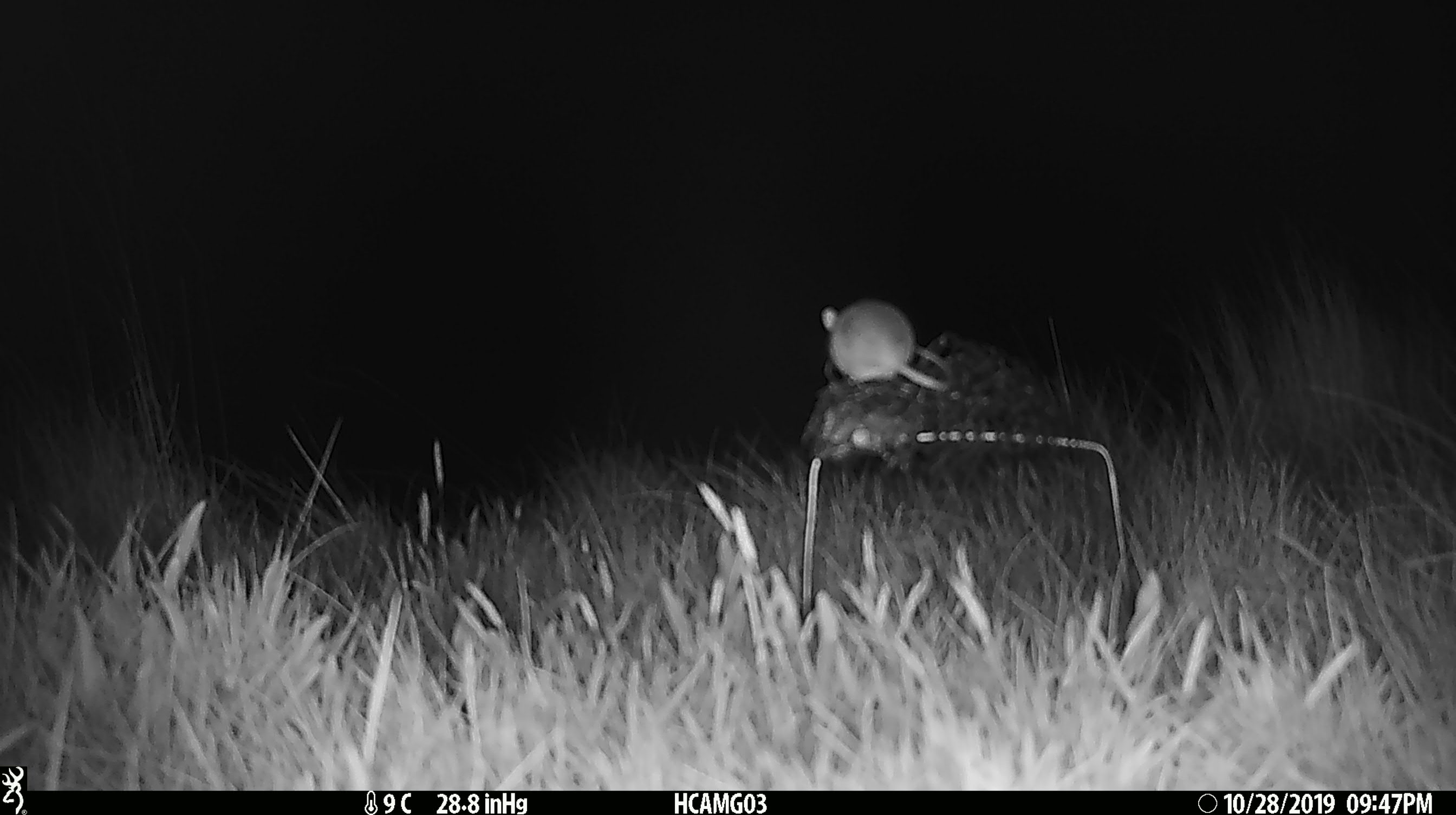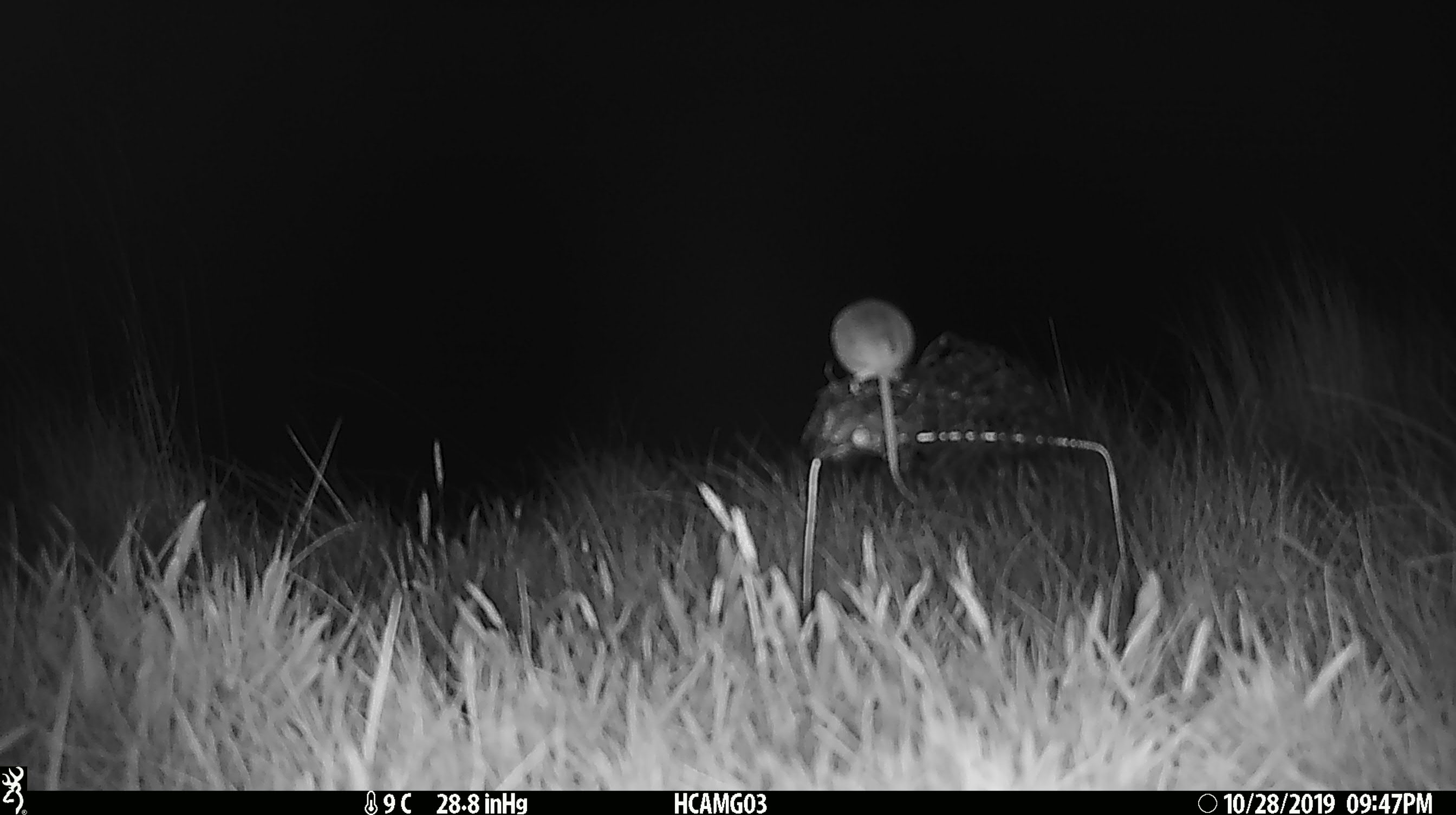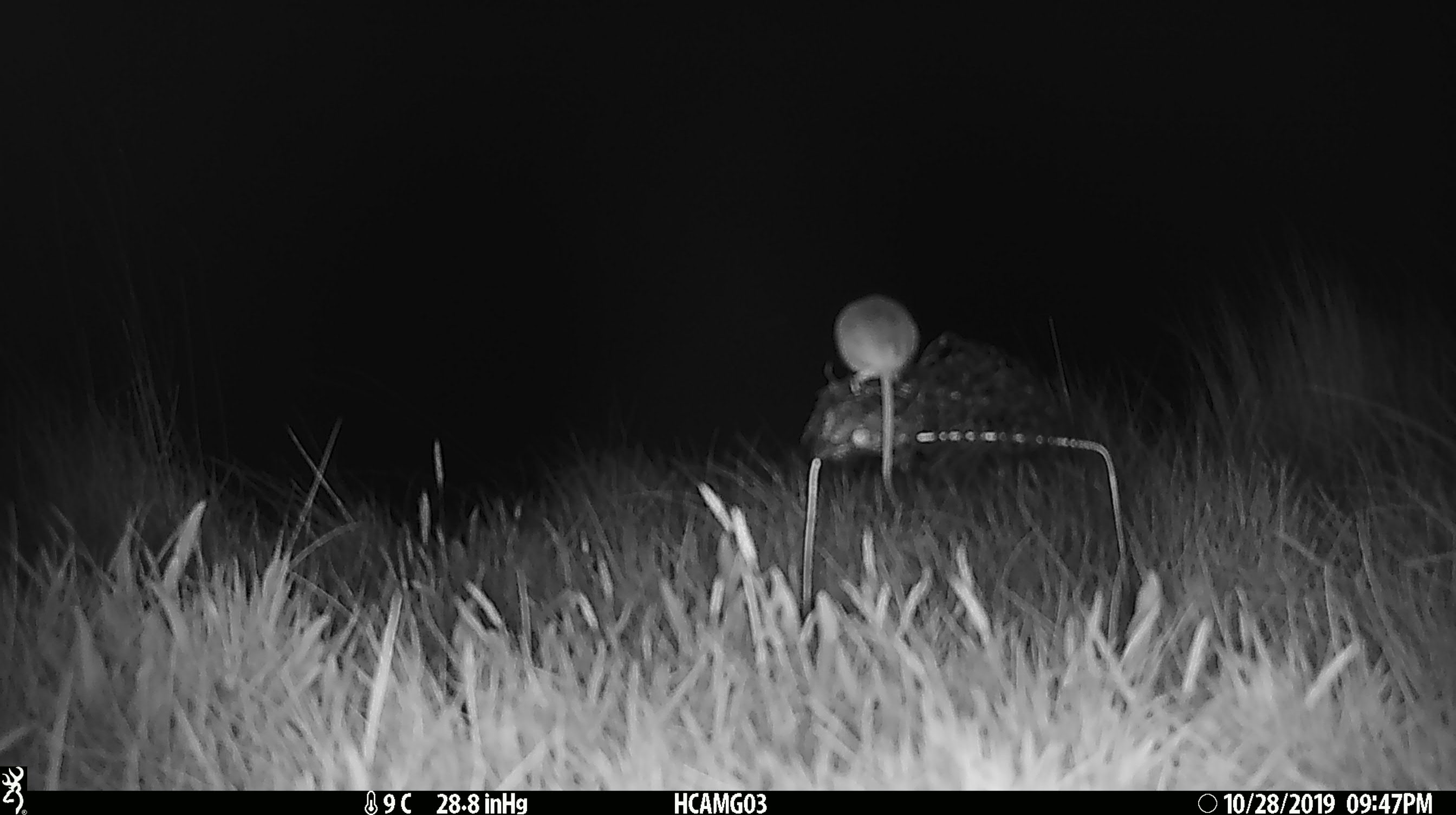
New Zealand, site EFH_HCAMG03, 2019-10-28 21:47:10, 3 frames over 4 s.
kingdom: Animalia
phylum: Chordata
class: Mammalia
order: Rodentia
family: Muridae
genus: Mus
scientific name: Mus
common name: mouse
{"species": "mouse (Mus)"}